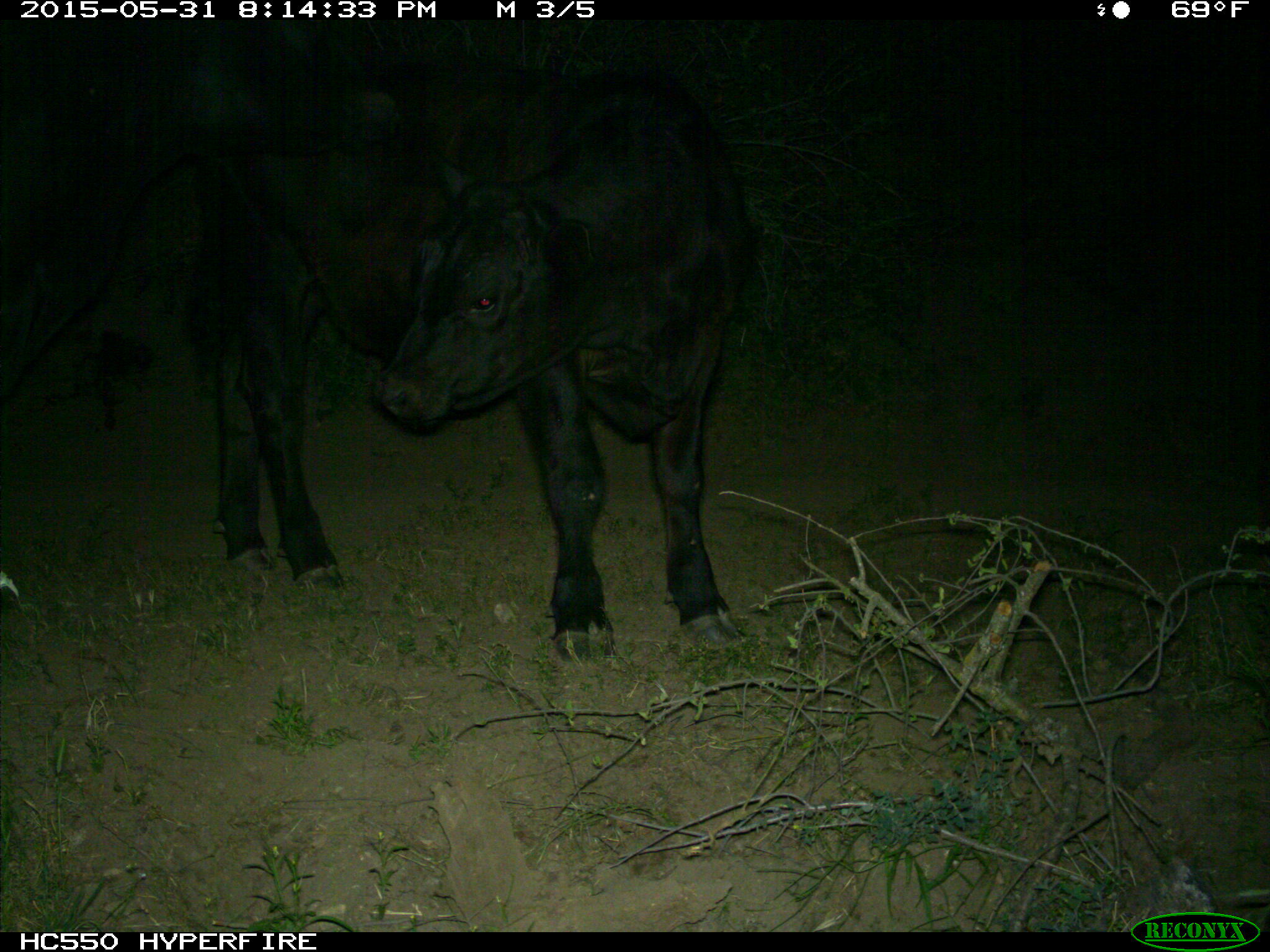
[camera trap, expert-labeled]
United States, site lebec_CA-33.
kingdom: Animalia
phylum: Chordata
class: Mammalia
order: Artiodactyla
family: Bovidae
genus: Bos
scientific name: Bos taurus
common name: domestic cow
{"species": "Bos taurus (domestic cow)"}